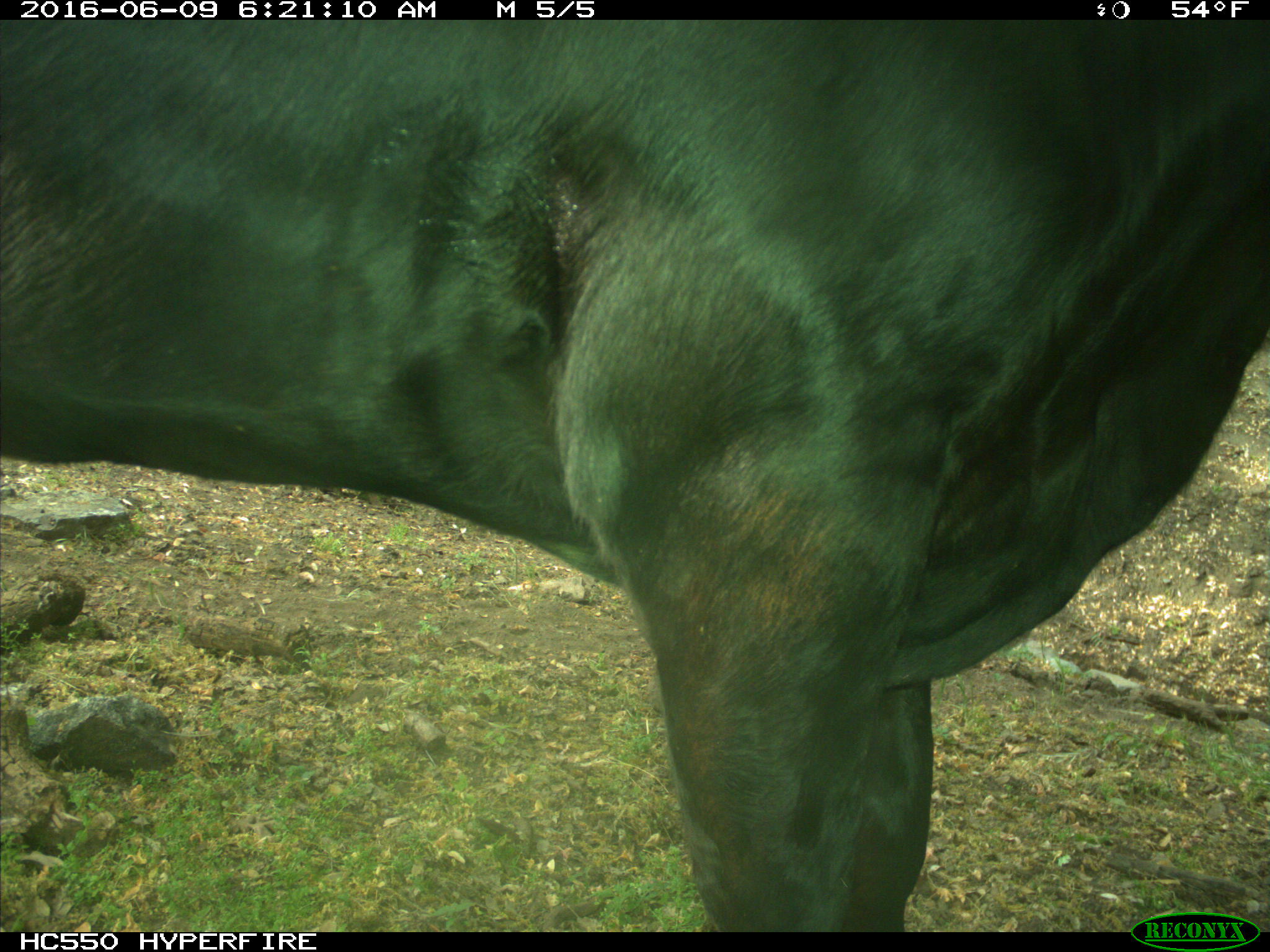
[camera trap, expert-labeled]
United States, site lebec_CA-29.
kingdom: Animalia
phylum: Chordata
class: Mammalia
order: Artiodactyla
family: Bovidae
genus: Bos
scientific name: Bos taurus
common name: domestic cow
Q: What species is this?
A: Bos taurus (domestic cow).